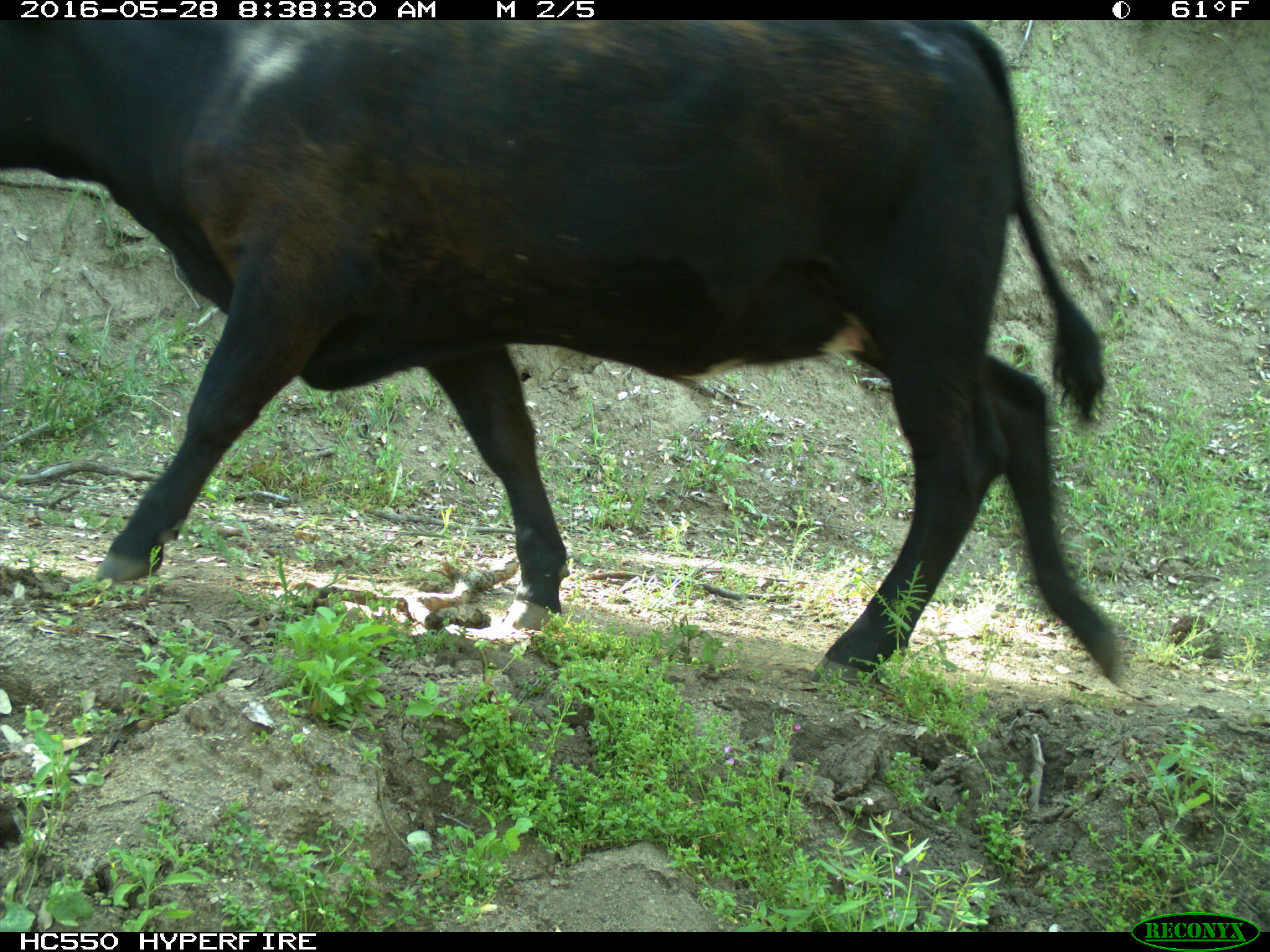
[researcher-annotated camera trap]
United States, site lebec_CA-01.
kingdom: Animalia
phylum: Chordata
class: Mammalia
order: Artiodactyla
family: Bovidae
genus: Bos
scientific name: Bos taurus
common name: domestic cow